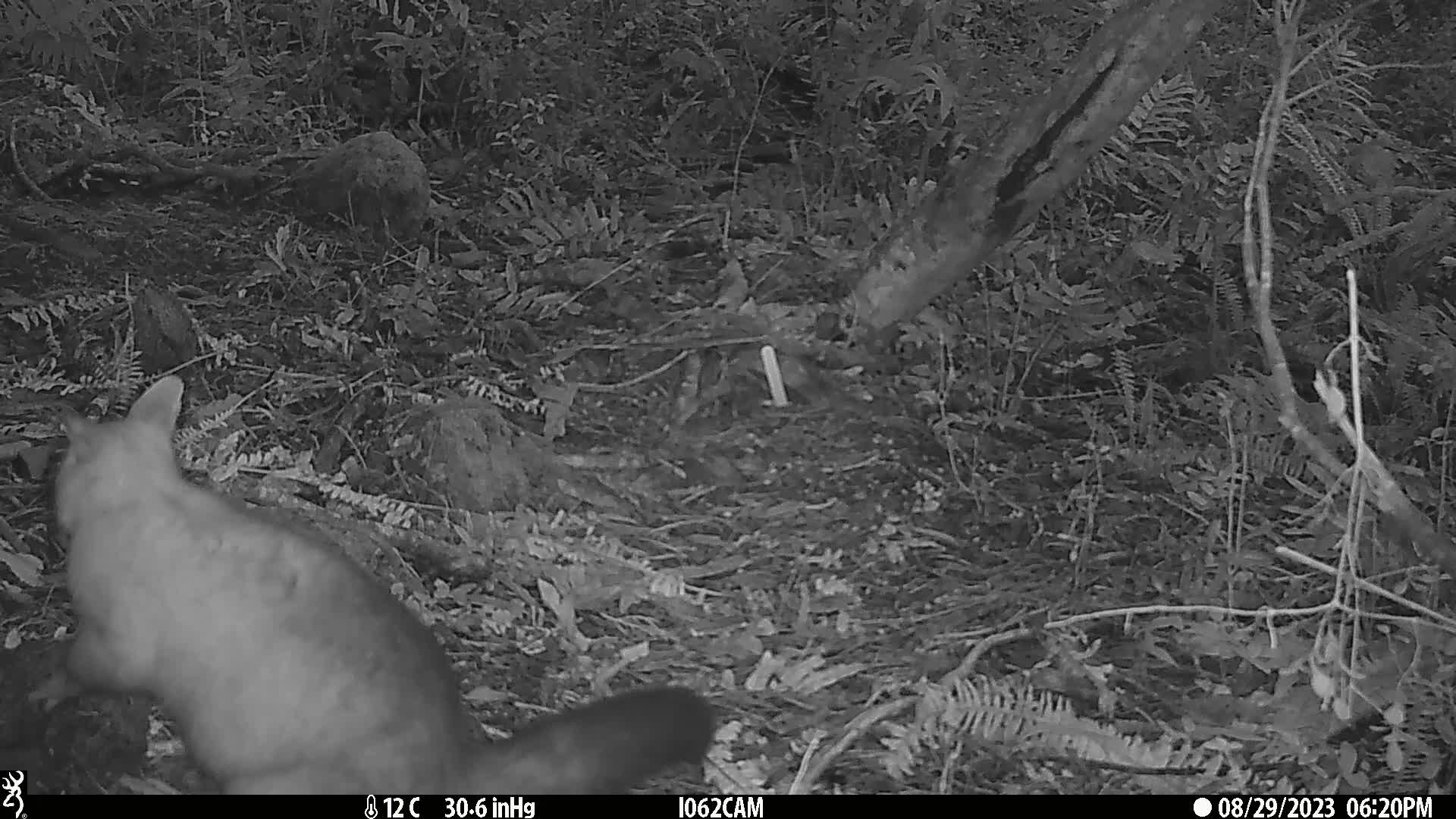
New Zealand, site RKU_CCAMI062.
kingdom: Animalia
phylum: Chordata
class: Mammalia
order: Diprotodontia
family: Phalangeridae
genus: Trichosurus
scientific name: Trichosurus vulpecula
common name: common brushtail possum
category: possum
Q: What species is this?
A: Possum (common brushtail possum) (Trichosurus vulpecula).